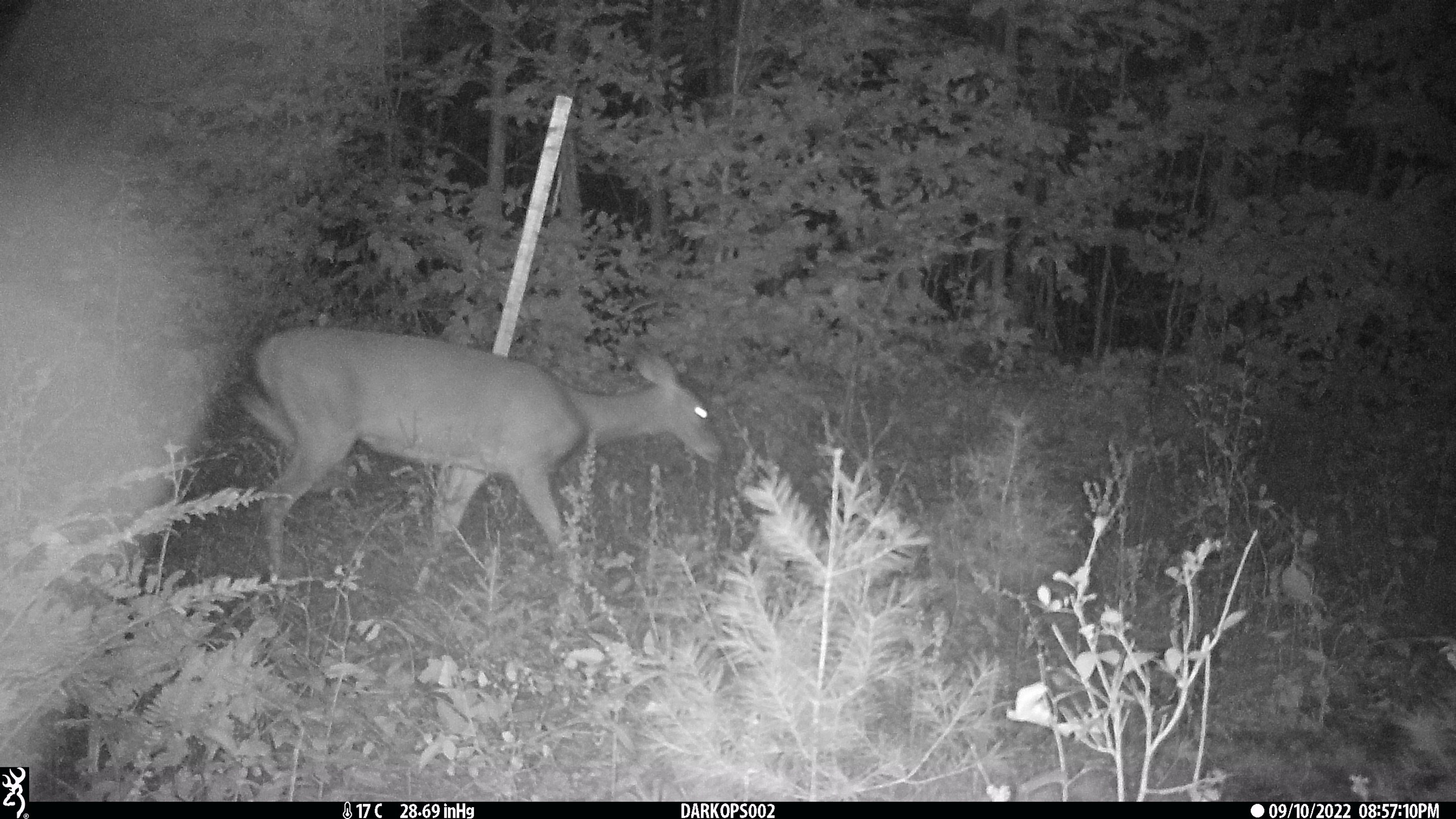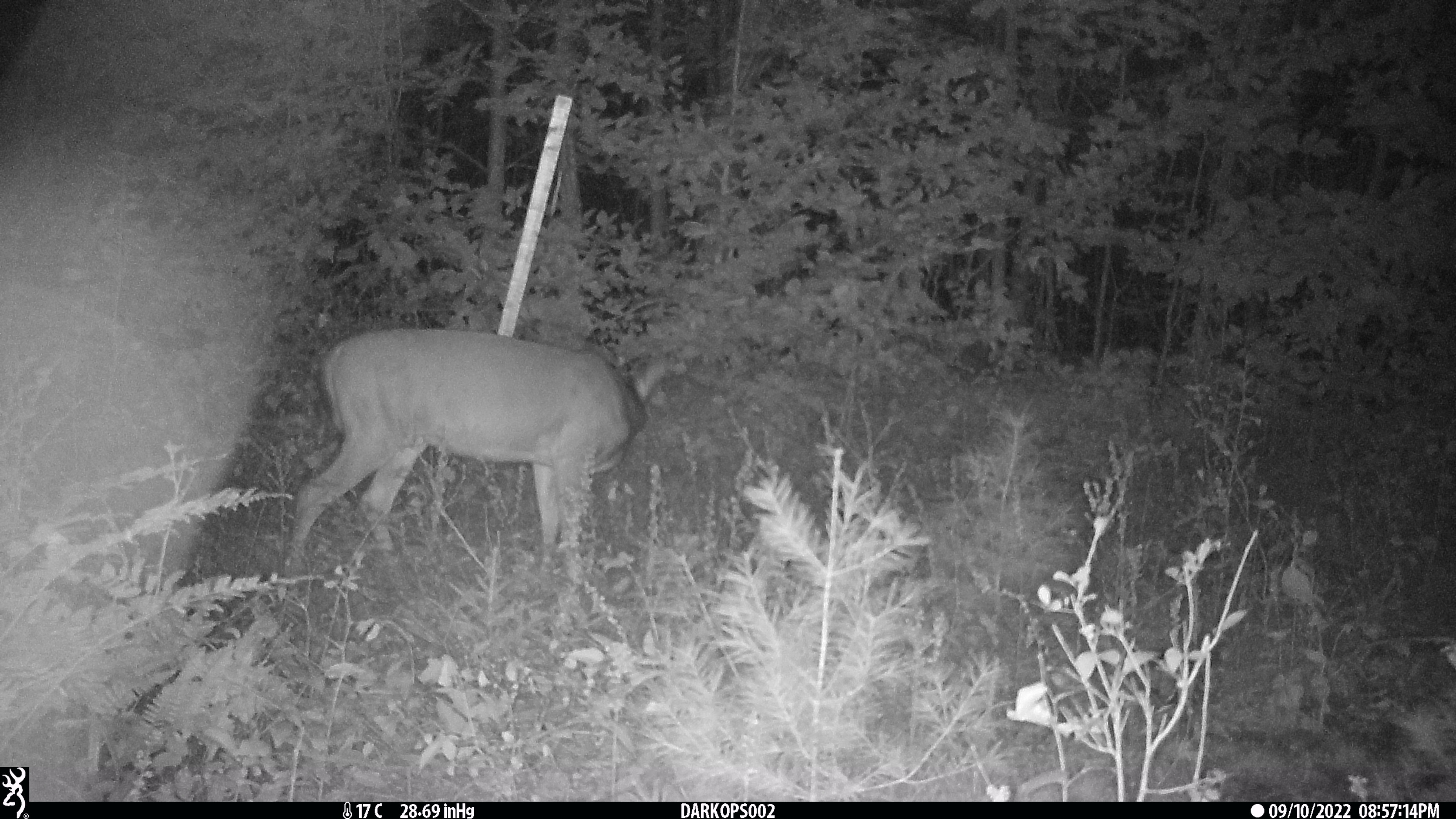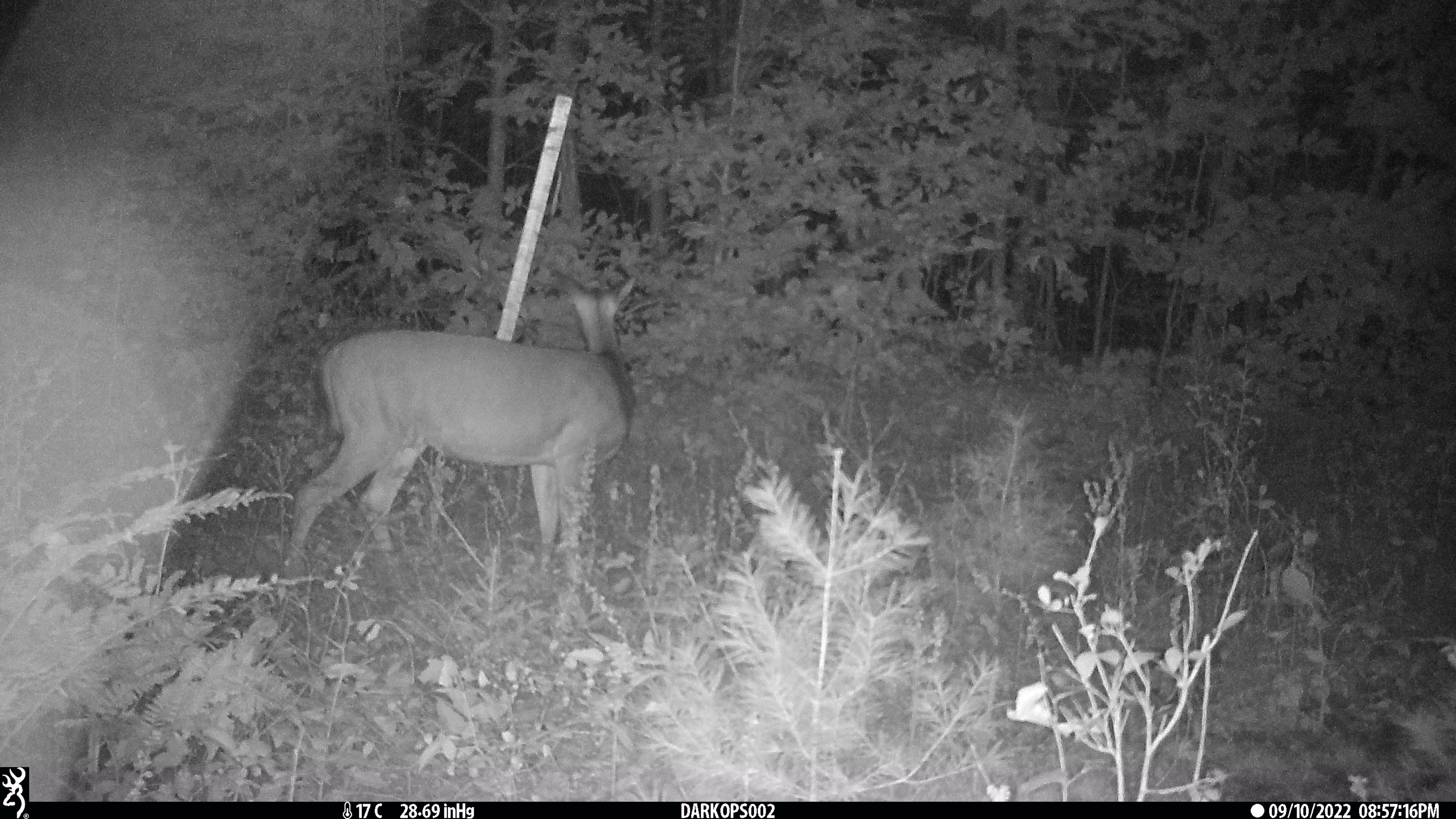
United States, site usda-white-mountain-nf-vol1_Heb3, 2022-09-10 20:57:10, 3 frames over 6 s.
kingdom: Animalia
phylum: Chordata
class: Mammalia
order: Artiodactyla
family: Cervidae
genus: Odocoileus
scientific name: Odocoileus virginianus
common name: white-tailed deer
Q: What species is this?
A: White-tailed deer (Odocoileus virginianus).